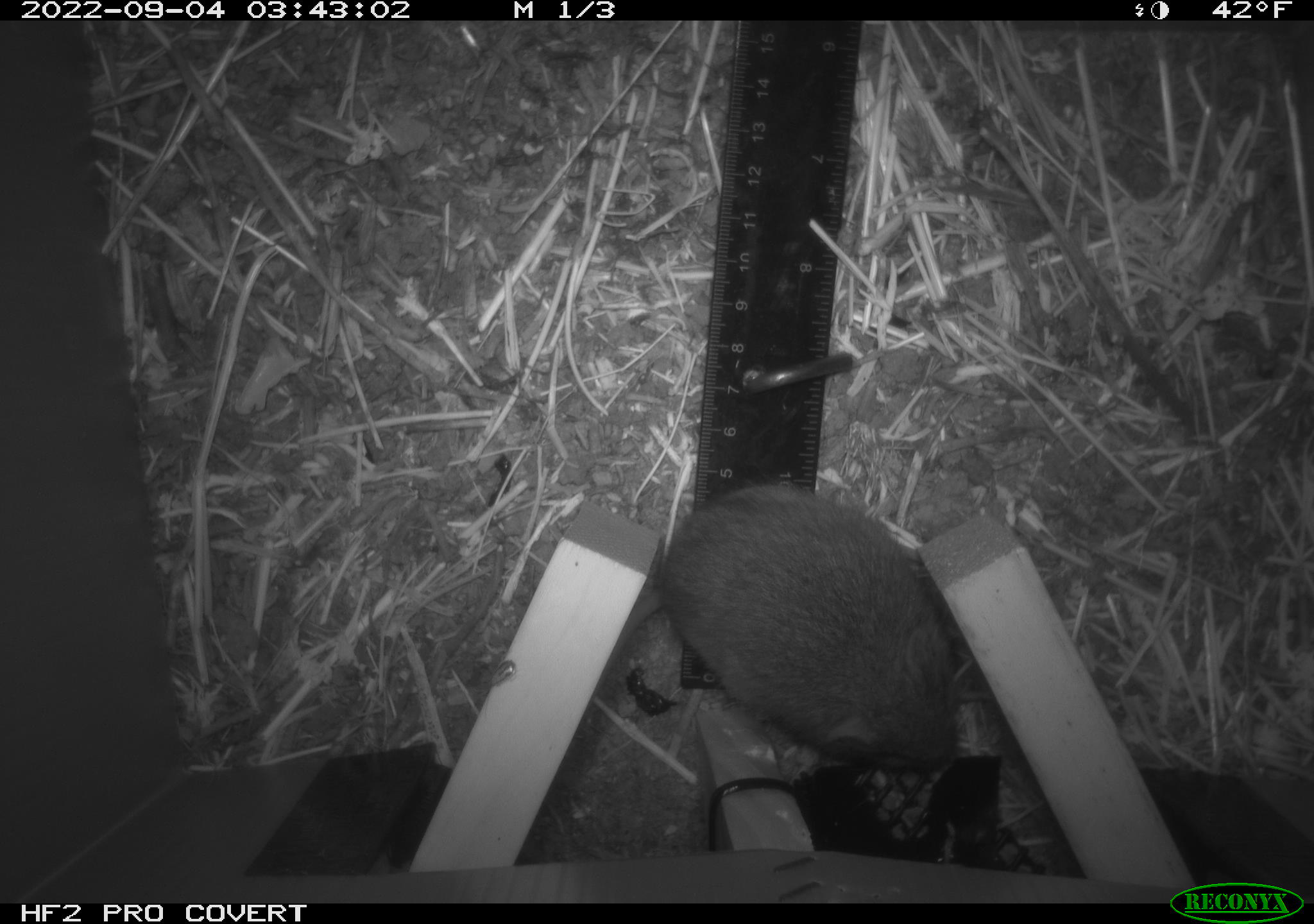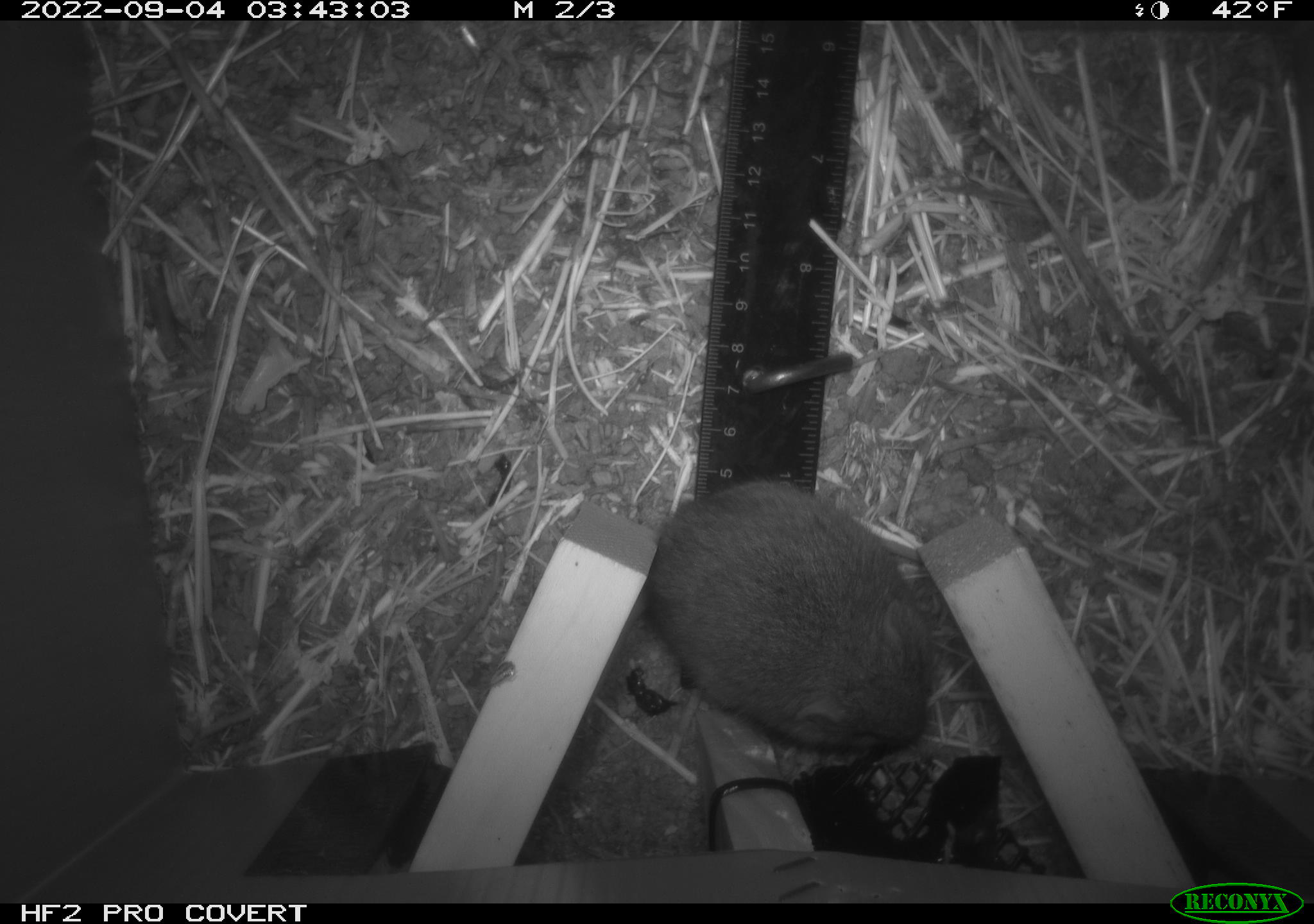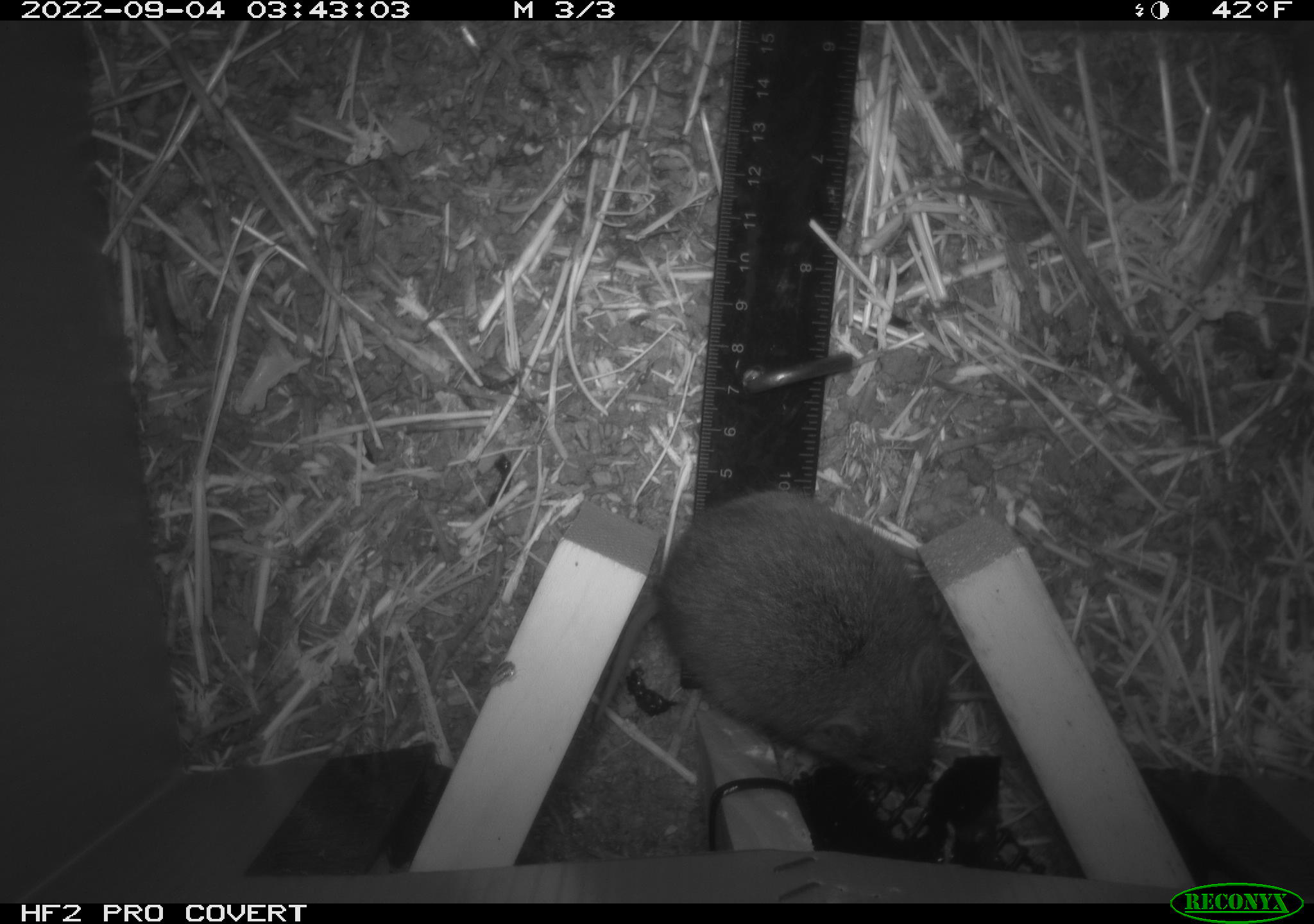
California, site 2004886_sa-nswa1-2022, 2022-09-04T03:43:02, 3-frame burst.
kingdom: Animalia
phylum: Chordata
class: Mammalia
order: Rodentia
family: Cricetidae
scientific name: Cricetidae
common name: hamsters, voles, lemmings, and allies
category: cricetidae family